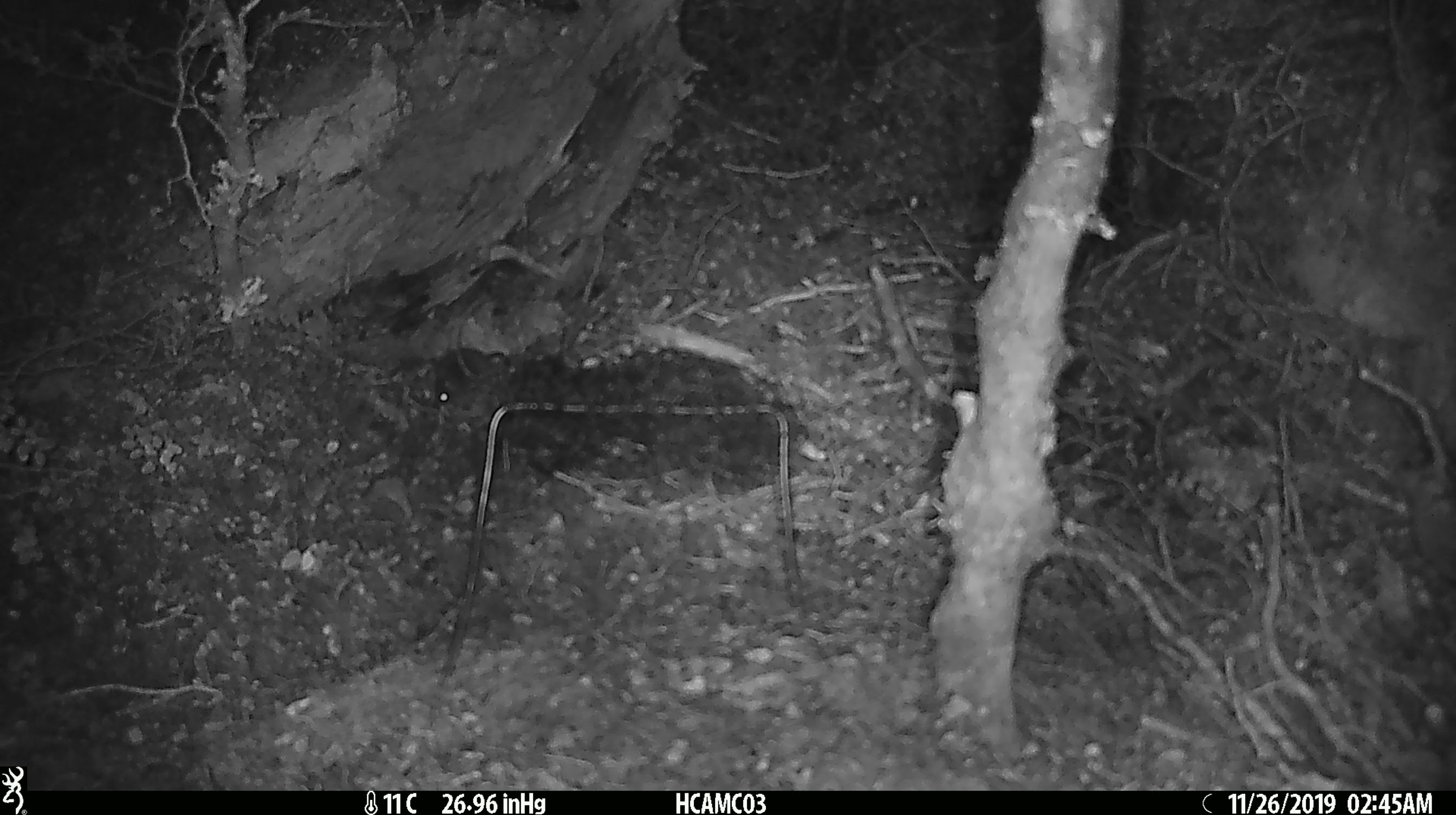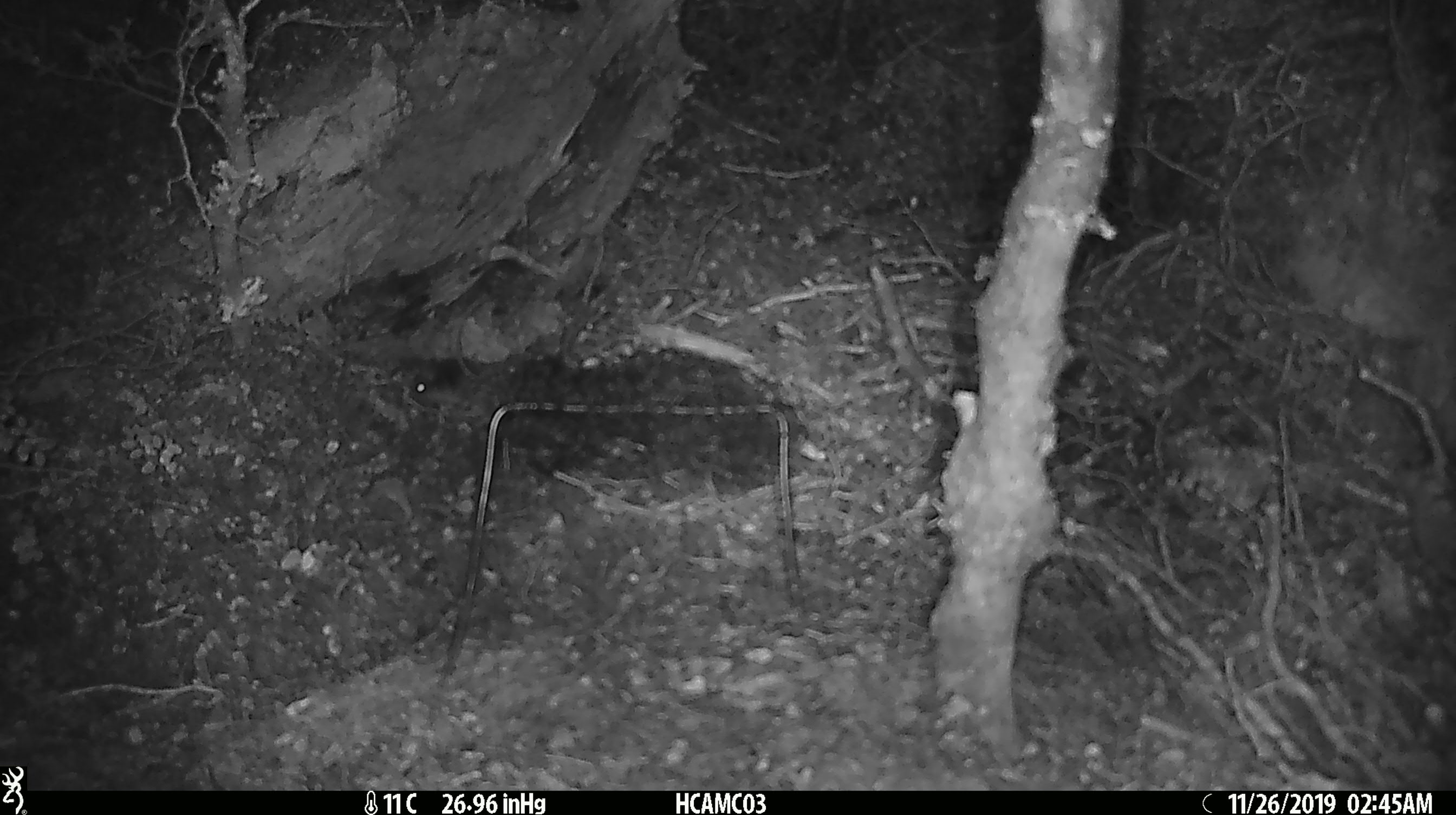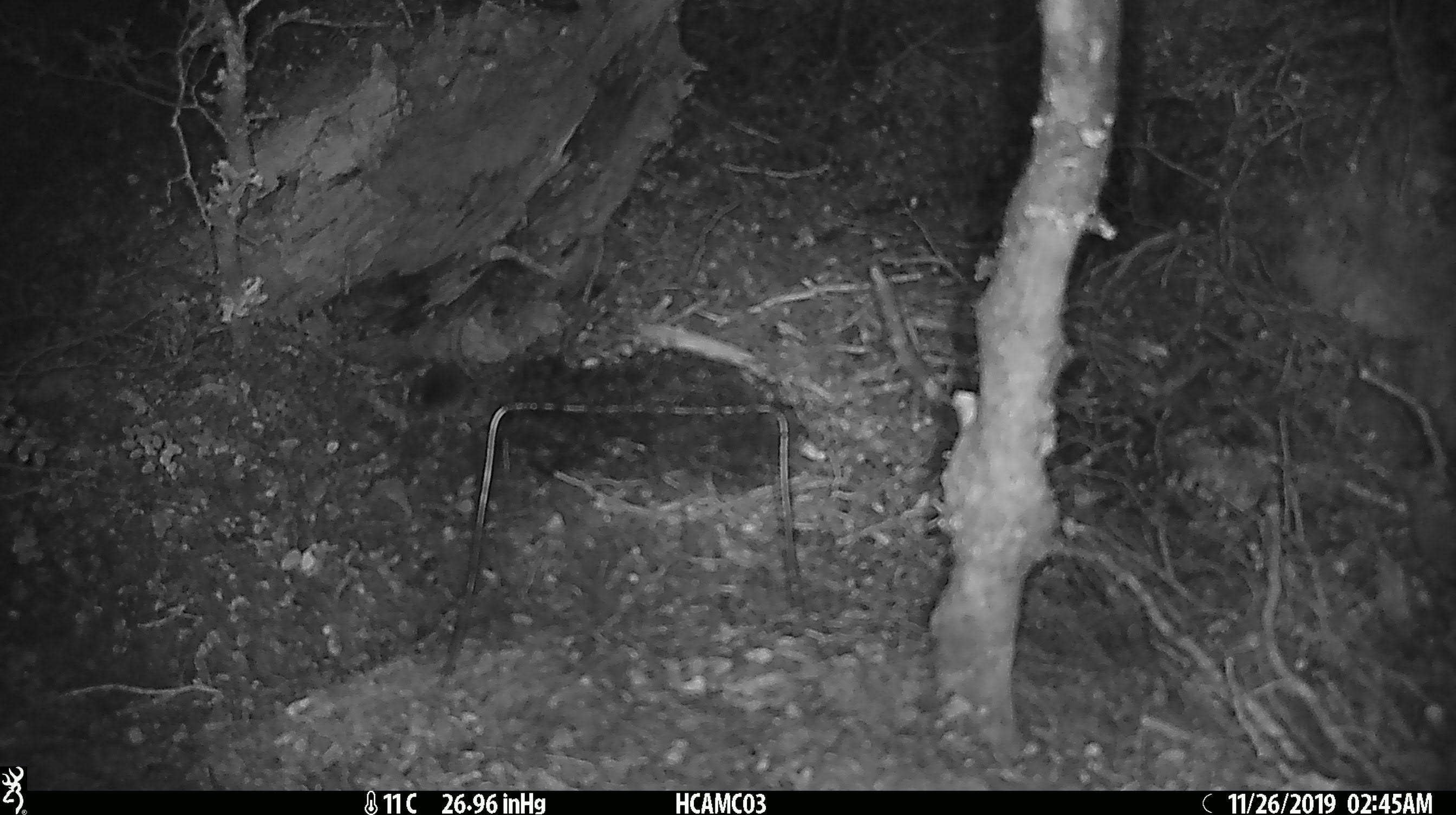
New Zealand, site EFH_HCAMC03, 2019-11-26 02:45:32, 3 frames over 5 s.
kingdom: Animalia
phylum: Chordata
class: Mammalia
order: Rodentia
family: Muridae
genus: Mus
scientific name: Mus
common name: mouse